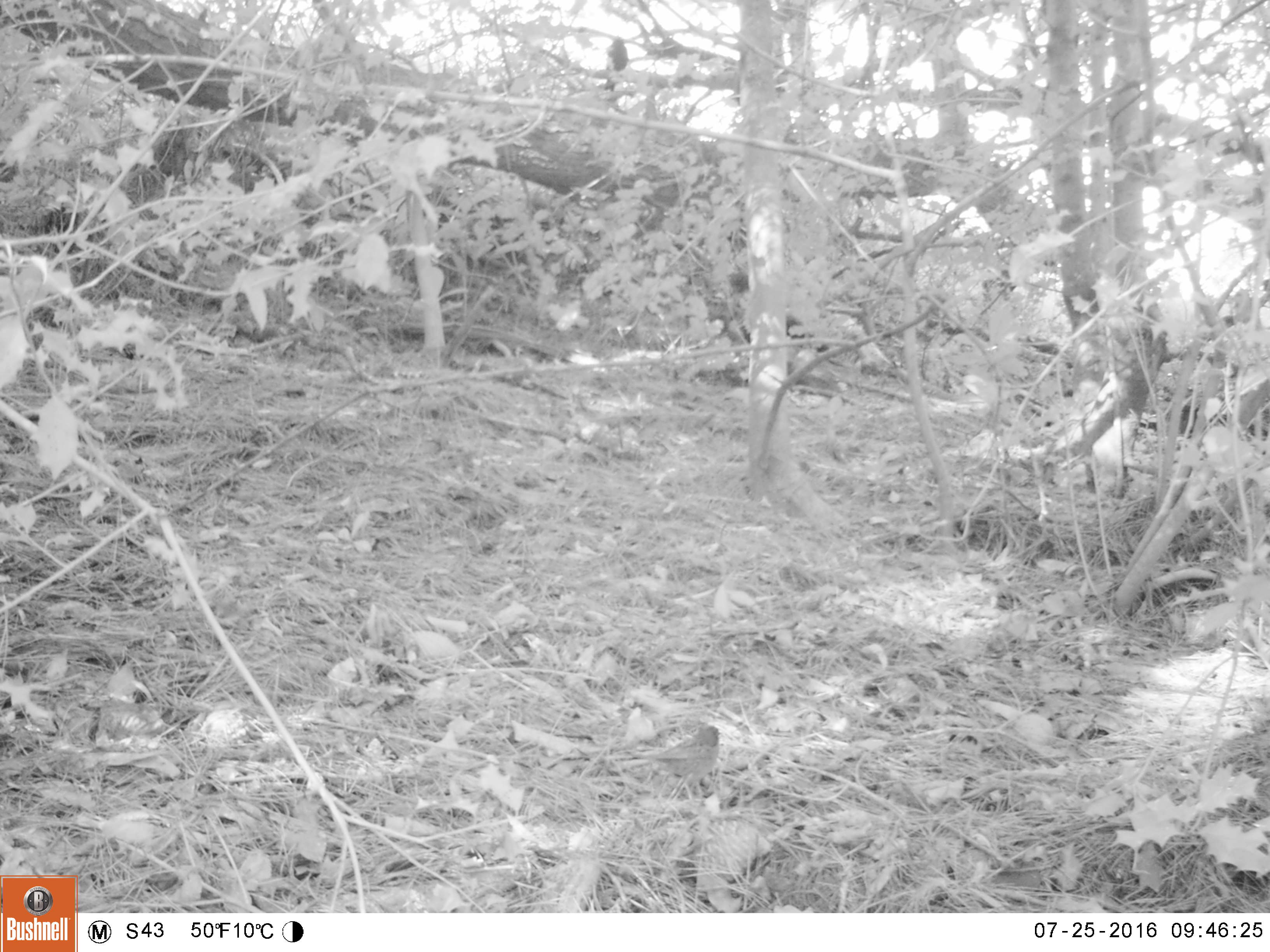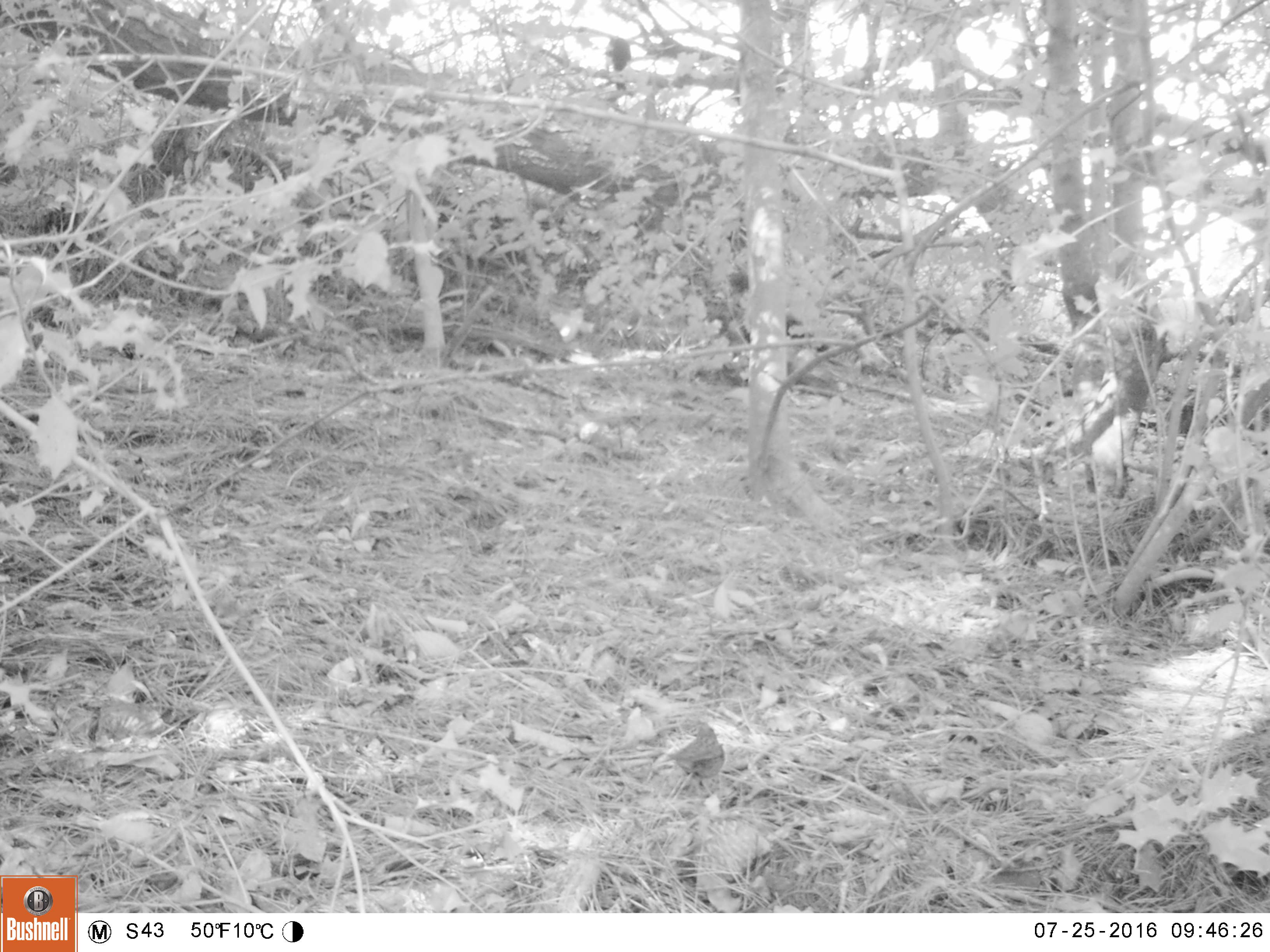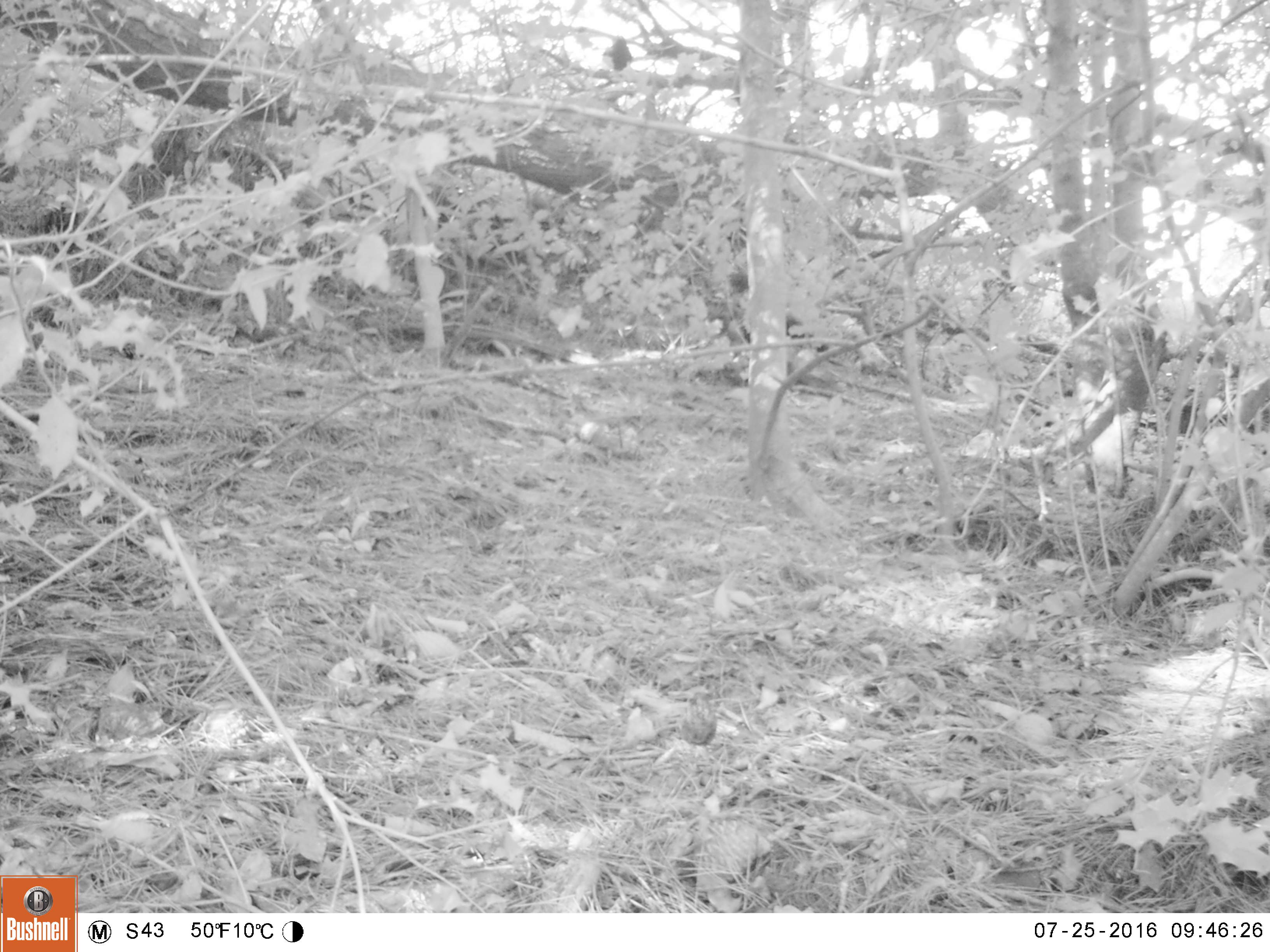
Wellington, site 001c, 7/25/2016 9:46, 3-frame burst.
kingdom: Animalia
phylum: Chordata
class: Aves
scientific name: Aves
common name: bird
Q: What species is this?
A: Bird (Aves).